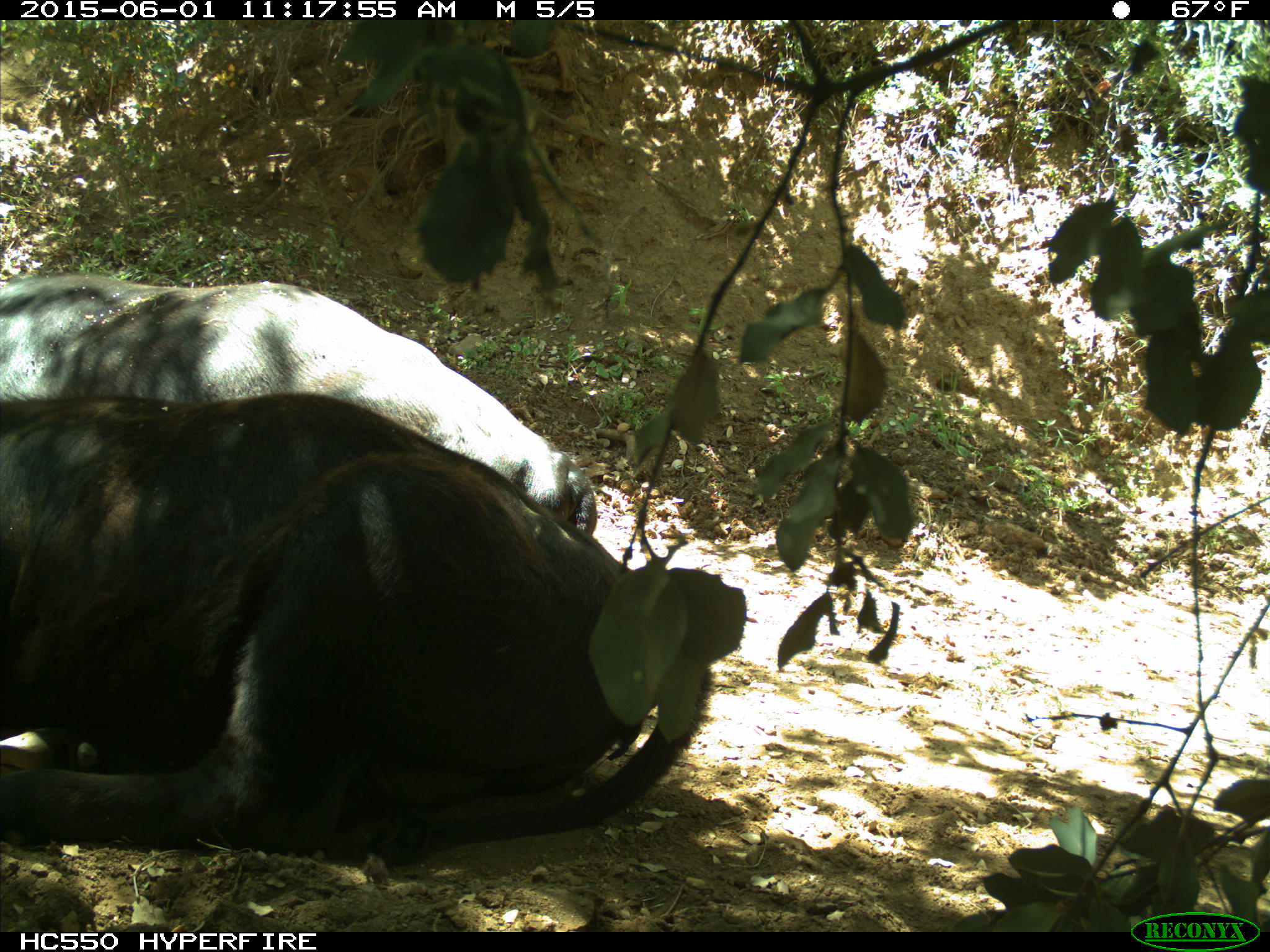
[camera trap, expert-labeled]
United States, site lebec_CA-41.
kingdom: Animalia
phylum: Chordata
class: Mammalia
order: Artiodactyla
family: Bovidae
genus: Bos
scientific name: Bos taurus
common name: domestic cow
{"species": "Bos taurus (domestic cow)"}